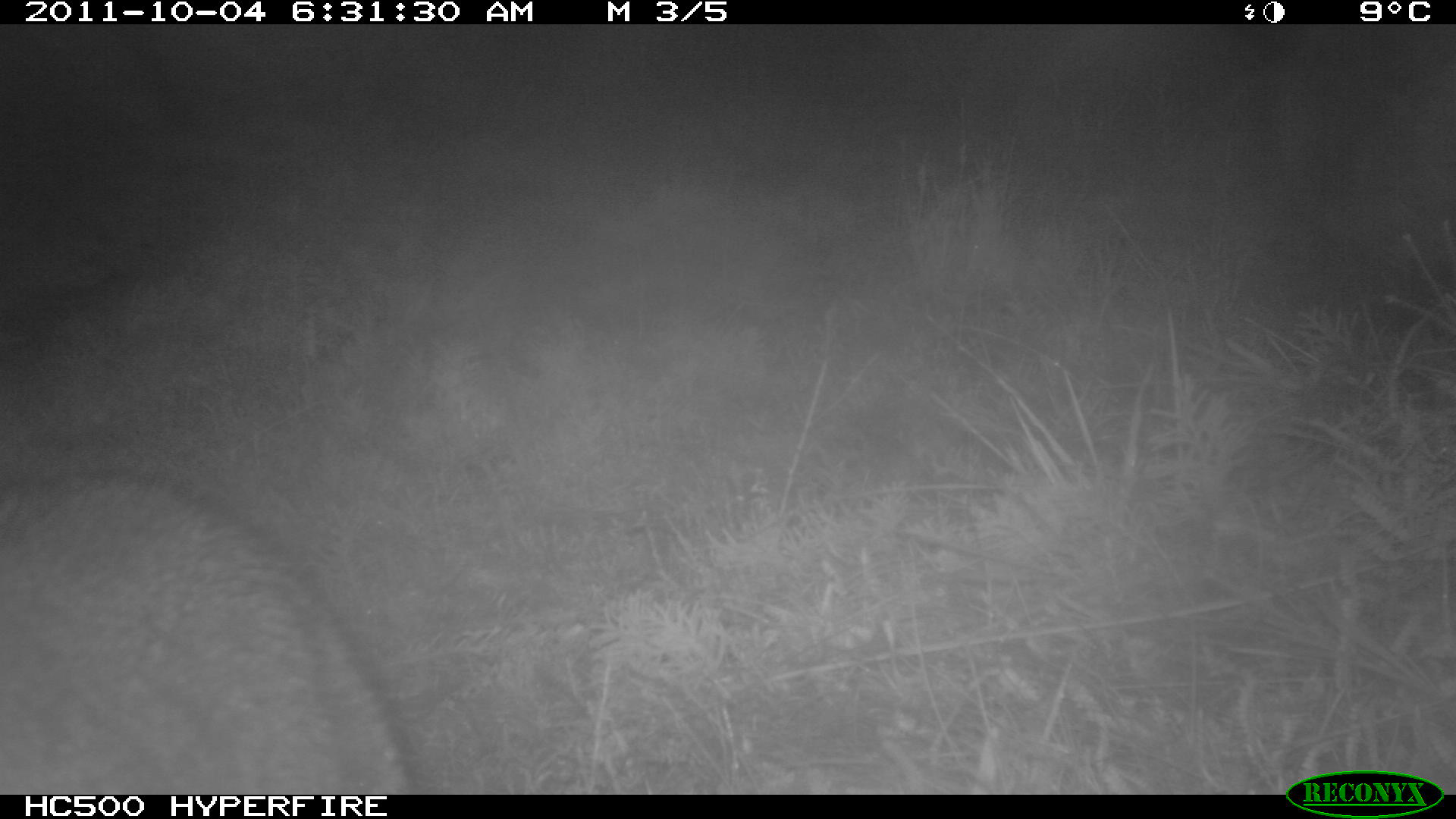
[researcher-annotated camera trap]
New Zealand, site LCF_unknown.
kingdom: Animalia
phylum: Chordata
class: Mammalia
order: Diprotodontia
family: Macropodidae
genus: Notamacropus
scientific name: Notamacropus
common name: wallaby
Wallaby (Notamacropus).